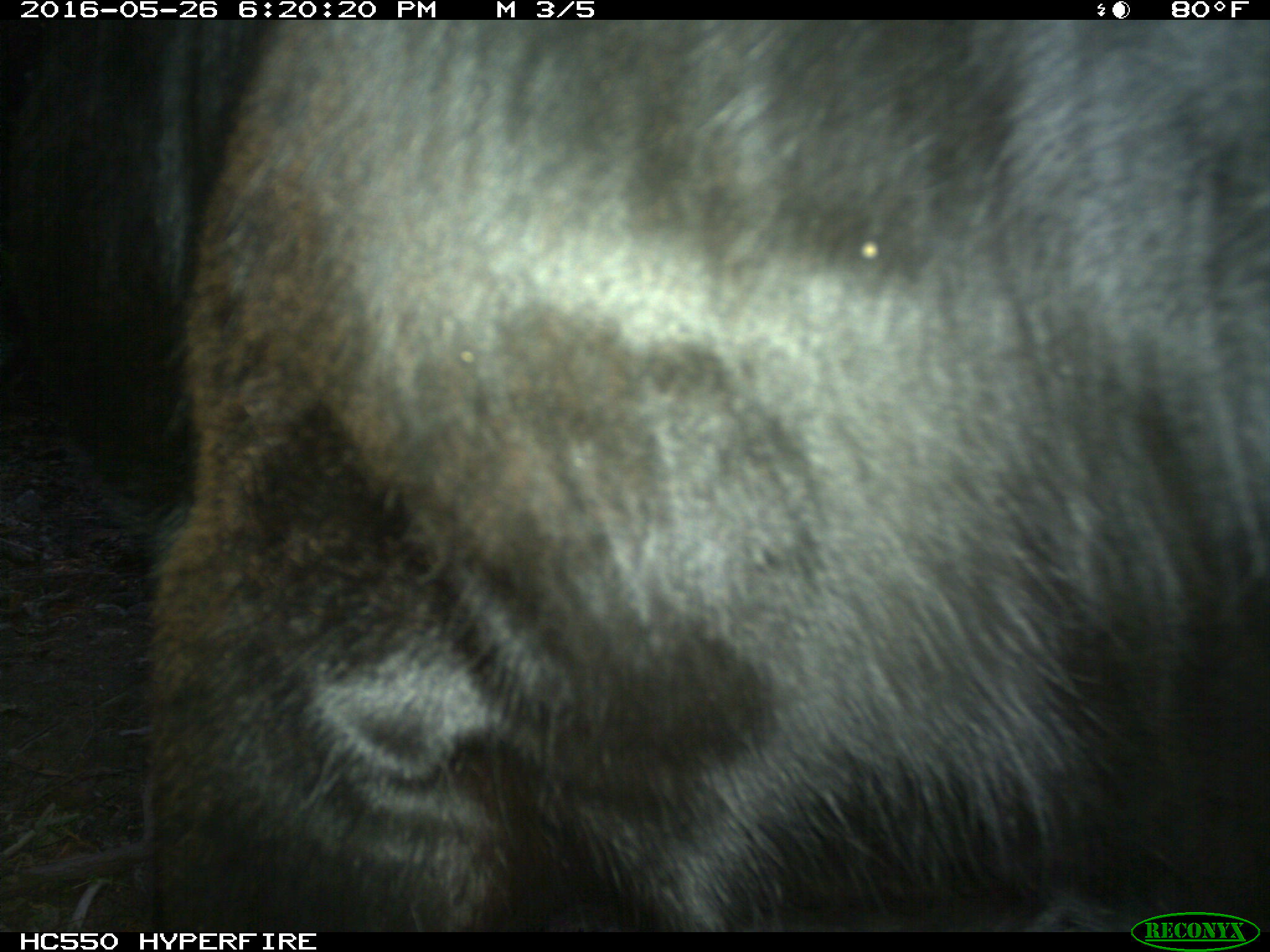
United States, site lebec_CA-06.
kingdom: Animalia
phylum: Chordata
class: Mammalia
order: Artiodactyla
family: Bovidae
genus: Bos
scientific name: Bos taurus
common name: domestic cow